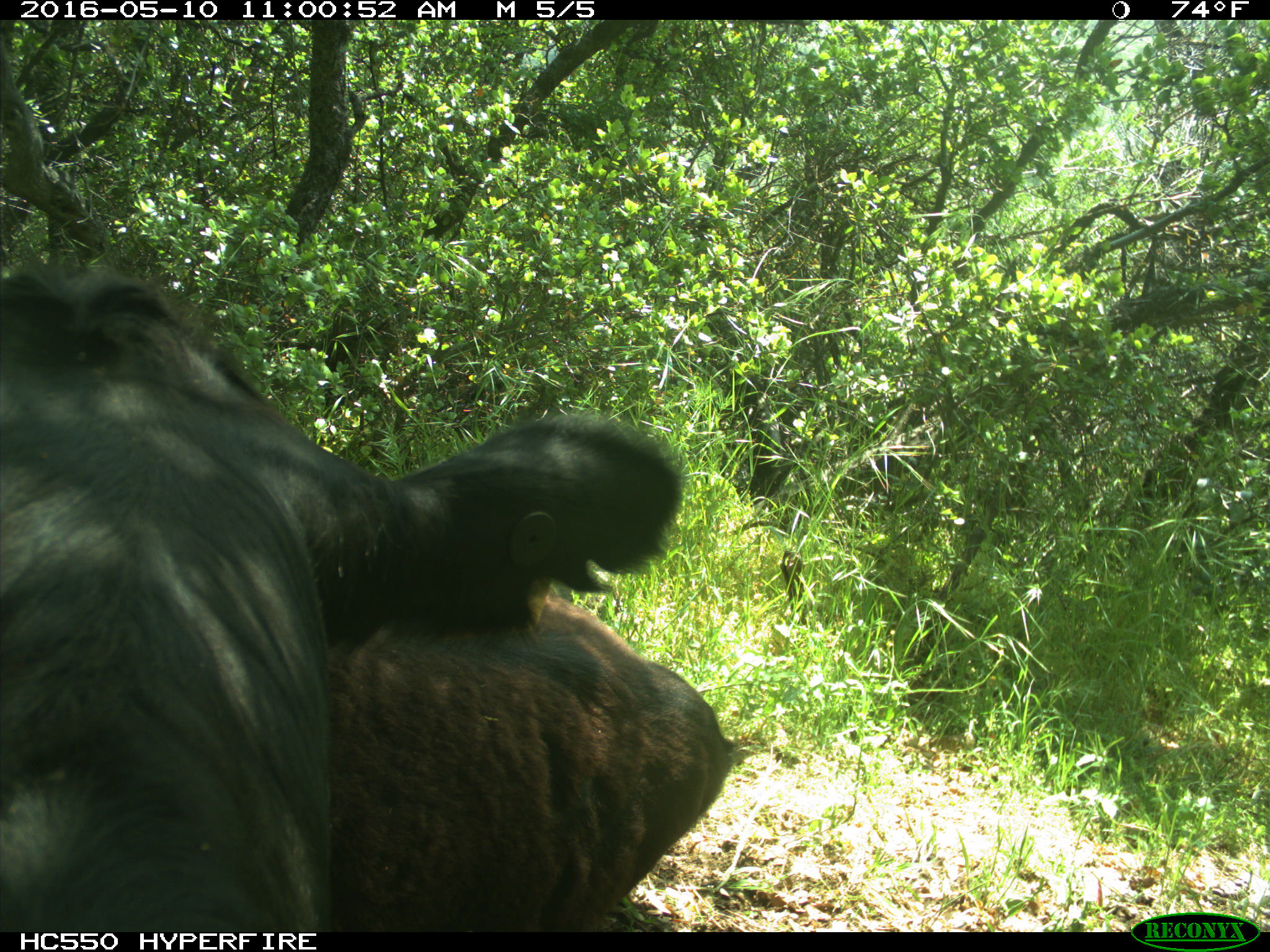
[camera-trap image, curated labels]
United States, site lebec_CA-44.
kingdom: Animalia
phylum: Chordata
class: Mammalia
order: Artiodactyla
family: Bovidae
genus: Bos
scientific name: Bos taurus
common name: domestic cow